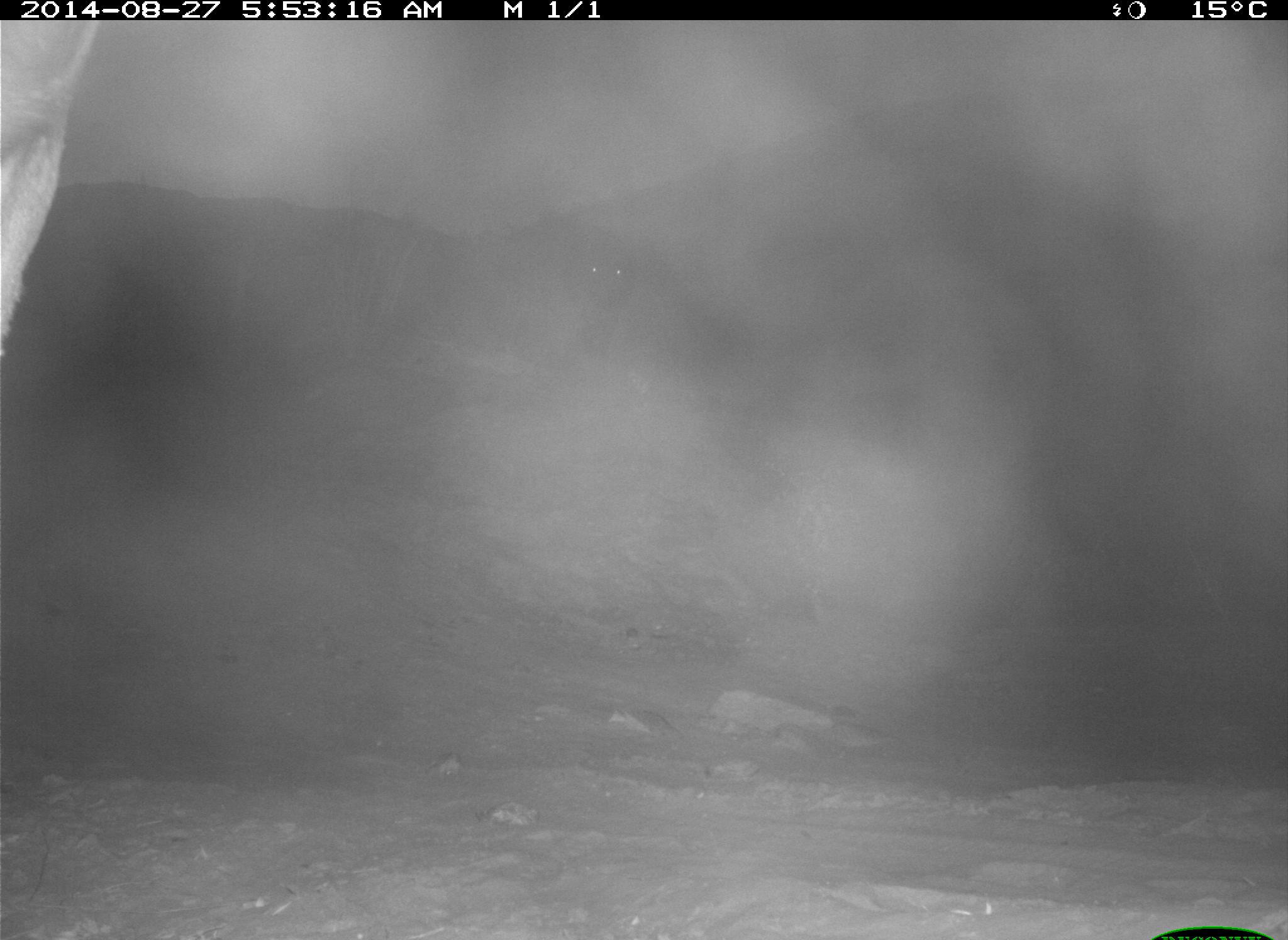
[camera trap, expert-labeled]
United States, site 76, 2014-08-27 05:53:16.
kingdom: Animalia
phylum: Chordata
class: Mammalia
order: Artiodactyla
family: Bovidae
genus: Bos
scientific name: Bos taurus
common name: cow